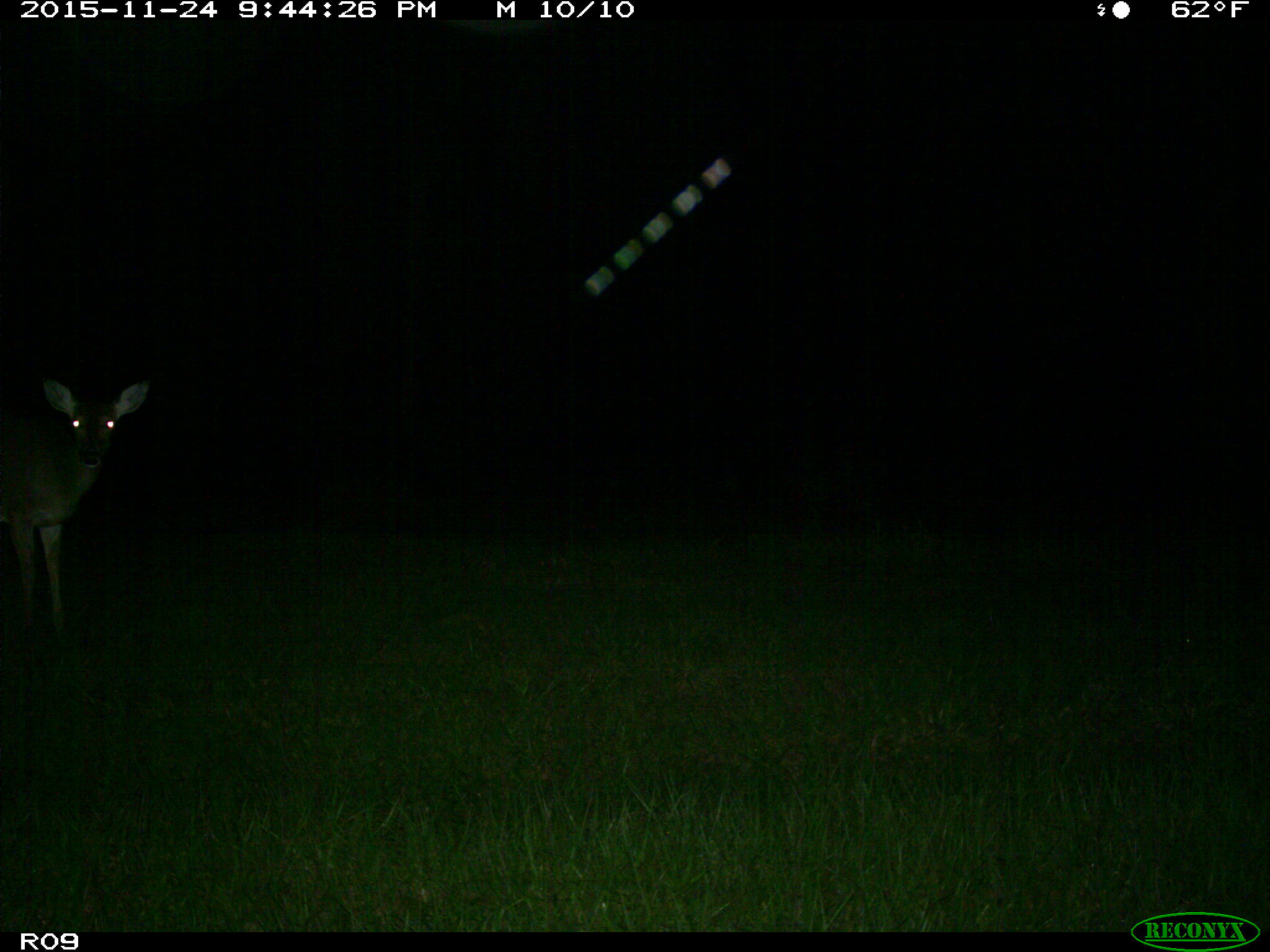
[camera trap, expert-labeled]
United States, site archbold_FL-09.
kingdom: Animalia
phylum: Chordata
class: Mammalia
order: Artiodactyla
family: Cervidae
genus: Odocoileus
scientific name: Odocoileus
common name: deer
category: unidentified deer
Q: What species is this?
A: Unidentified deer (deer) (Odocoileus).